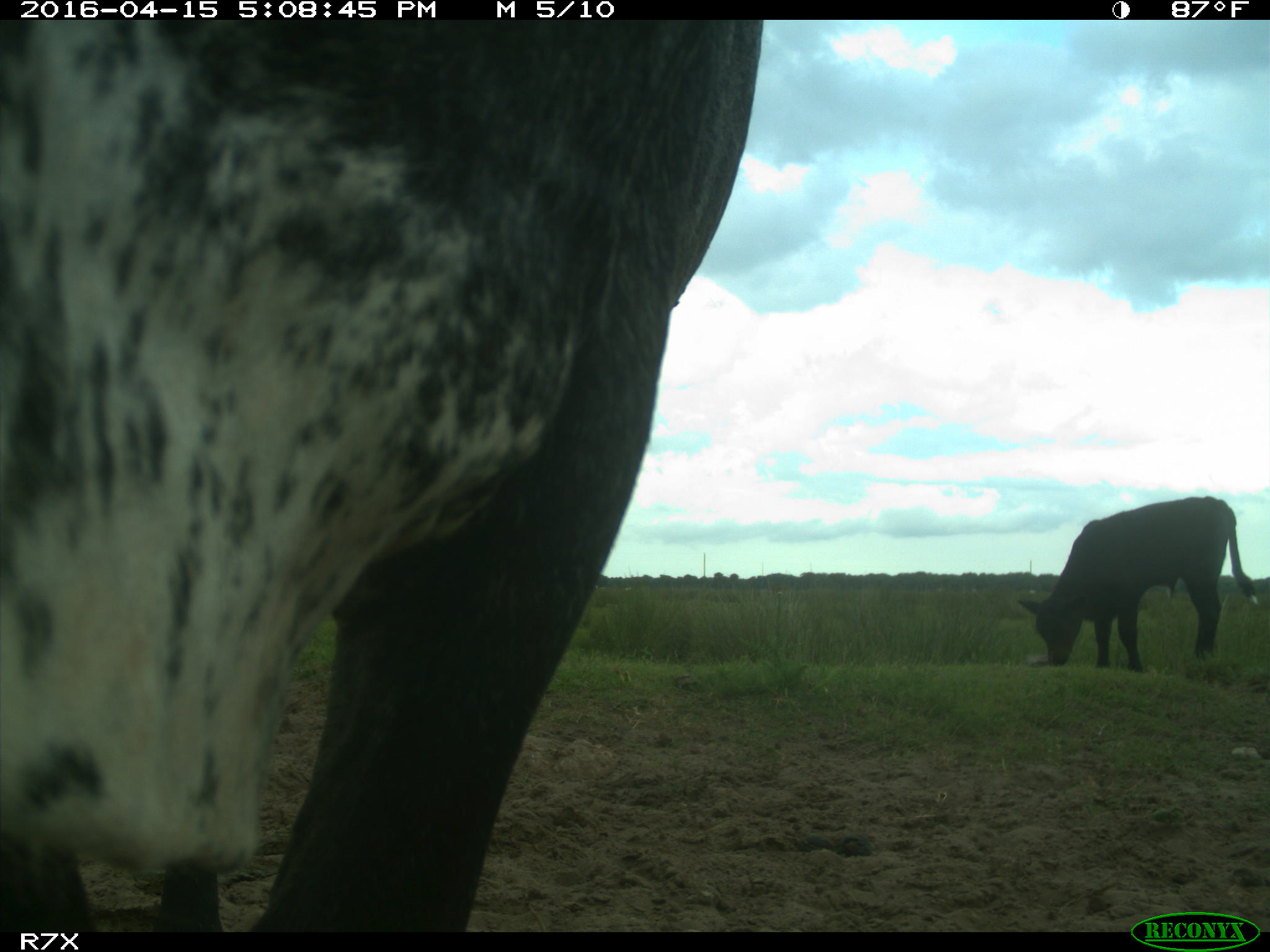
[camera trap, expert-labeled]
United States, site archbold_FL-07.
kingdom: Animalia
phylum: Chordata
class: Mammalia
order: Artiodactyla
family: Bovidae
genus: Bos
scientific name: Bos taurus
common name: domestic cow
Bos taurus (domestic cow).